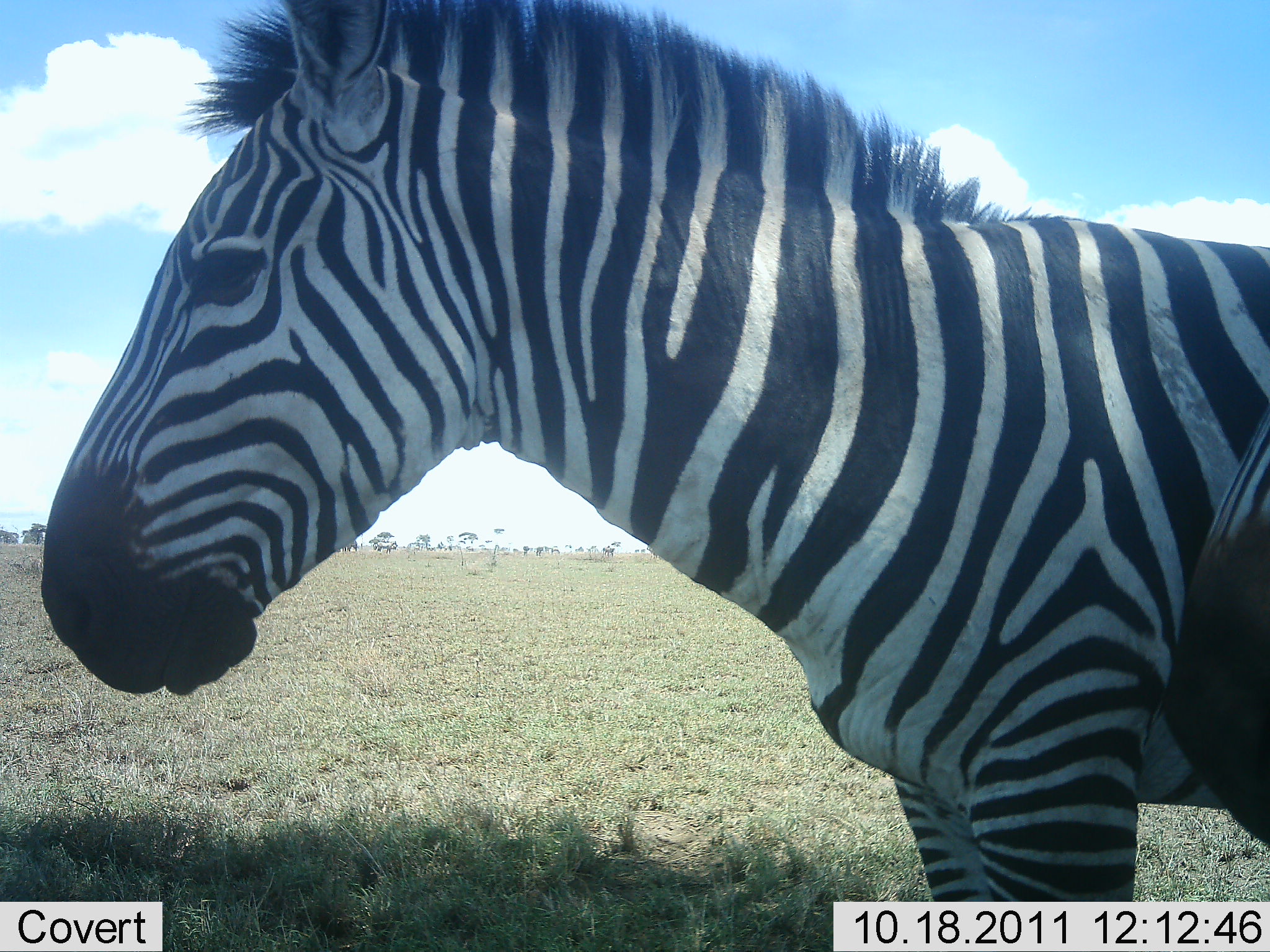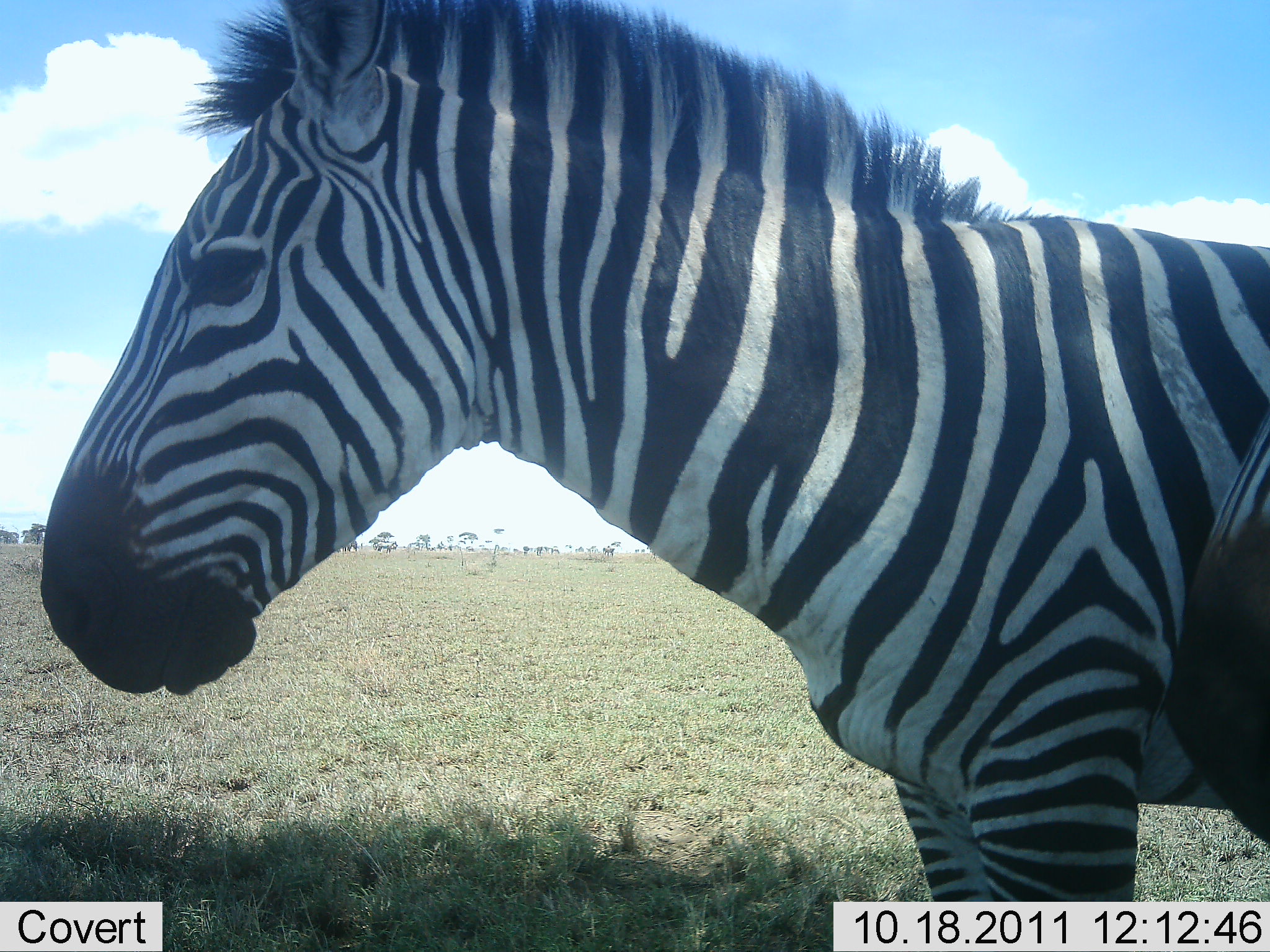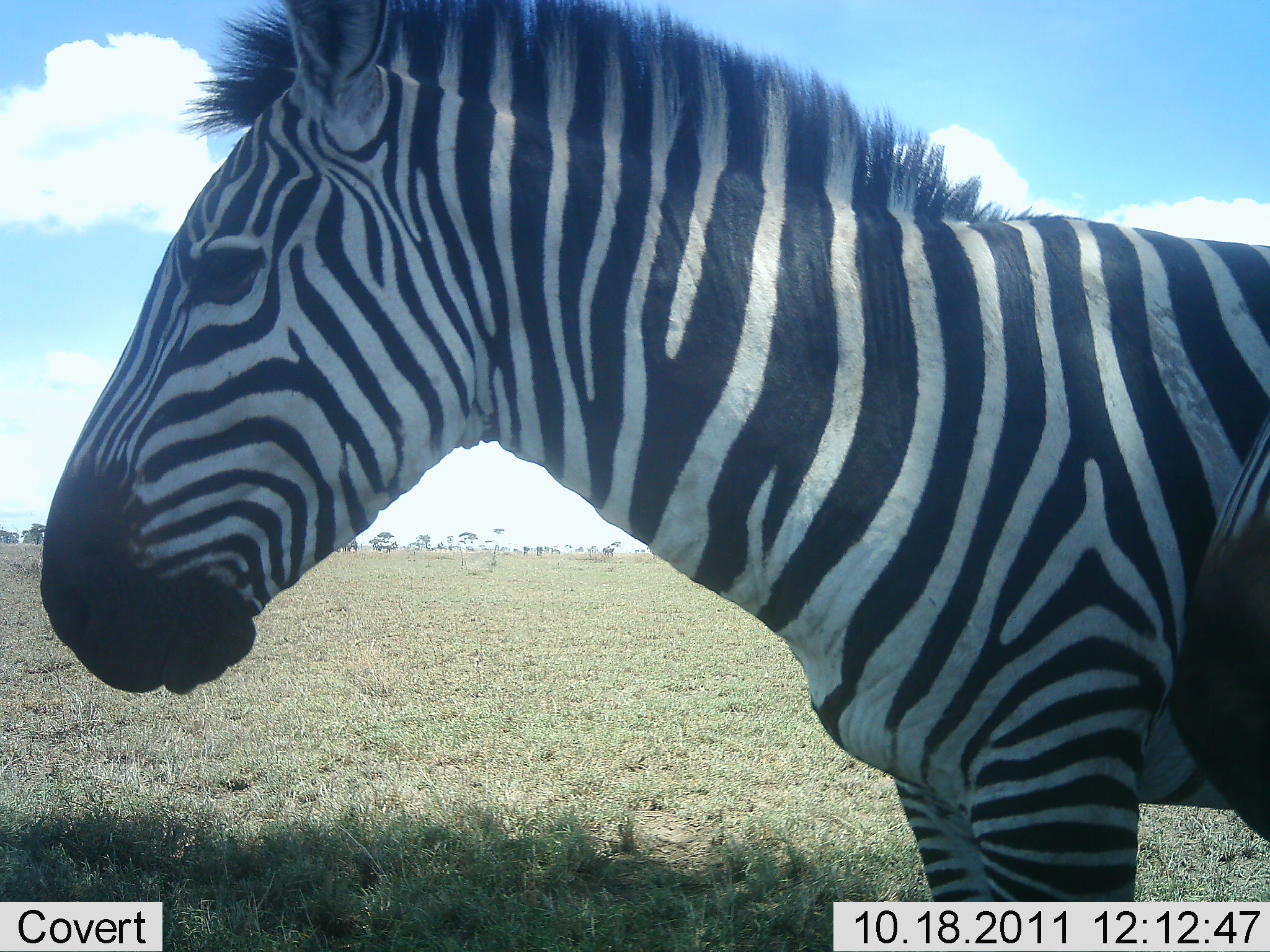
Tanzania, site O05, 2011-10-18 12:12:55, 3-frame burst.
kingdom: Animalia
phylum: Chordata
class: Mammalia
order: Perissodactyla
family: Equidae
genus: Equus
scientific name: Equus quagga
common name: plains zebra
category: zebra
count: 1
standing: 94%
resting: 0%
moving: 0%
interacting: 6%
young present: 0%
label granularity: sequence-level